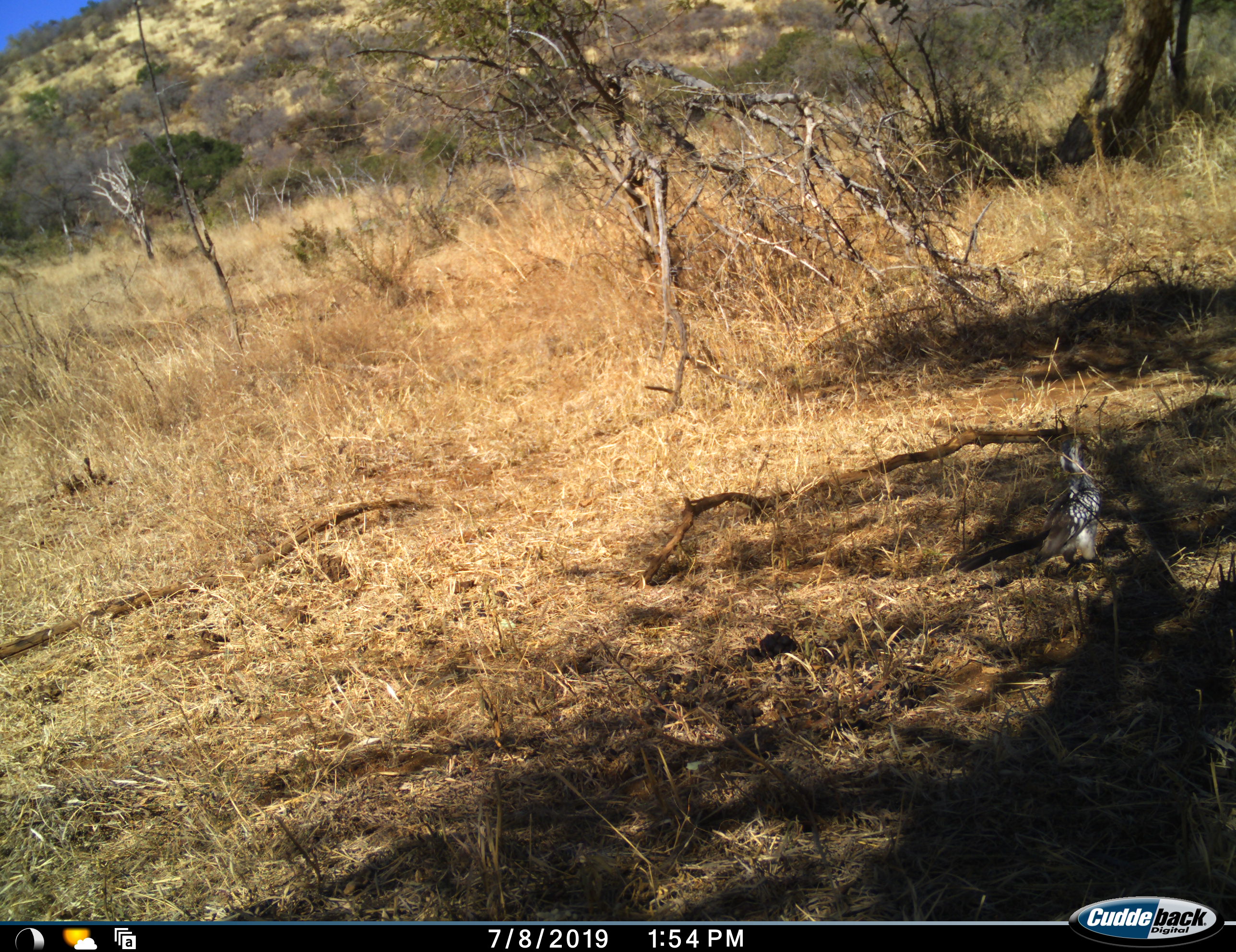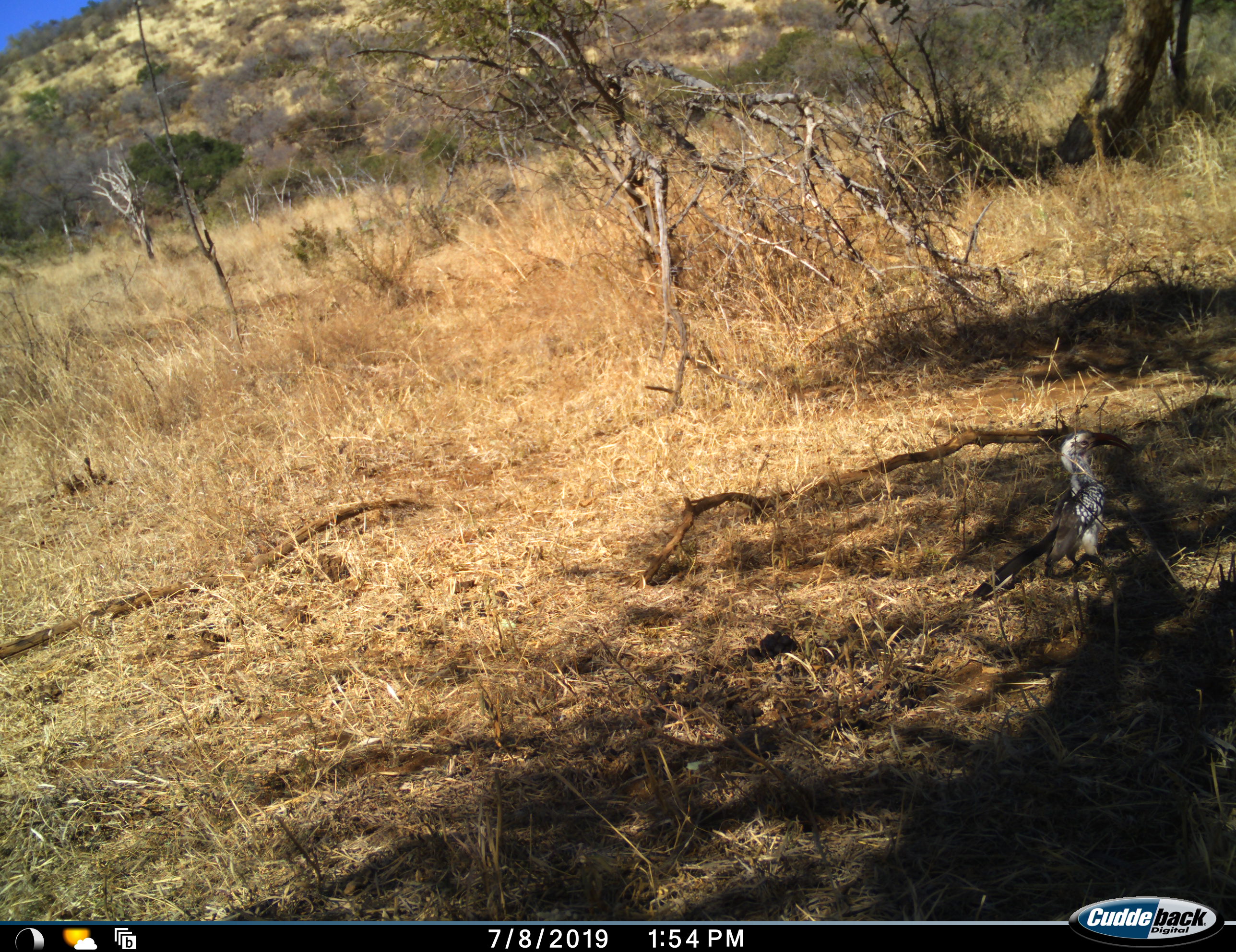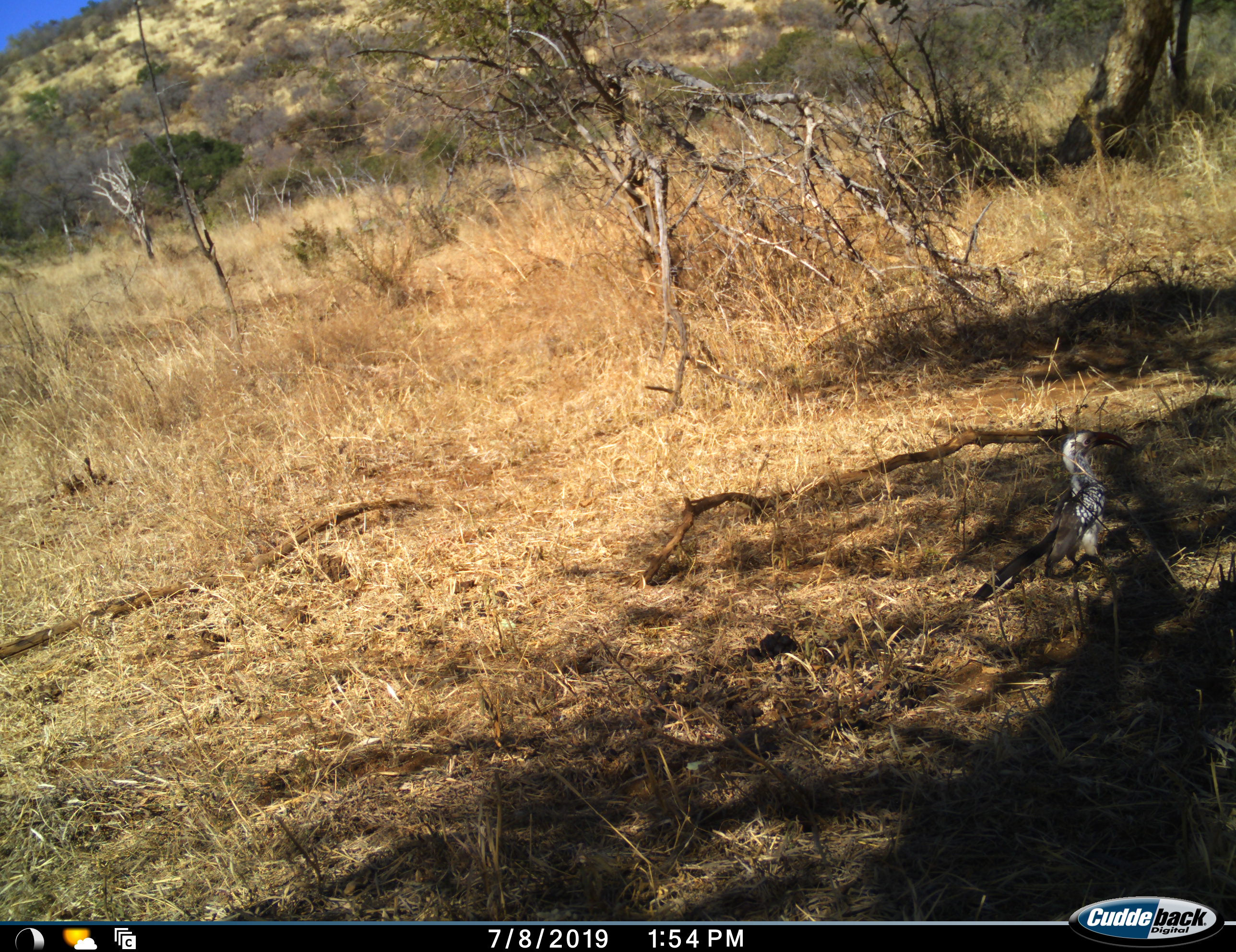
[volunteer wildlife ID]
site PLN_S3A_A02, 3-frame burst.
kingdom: Animalia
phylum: Chordata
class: Aves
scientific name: Aves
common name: bird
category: birdother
Birdother (bird) (Aves), count 1. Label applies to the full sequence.